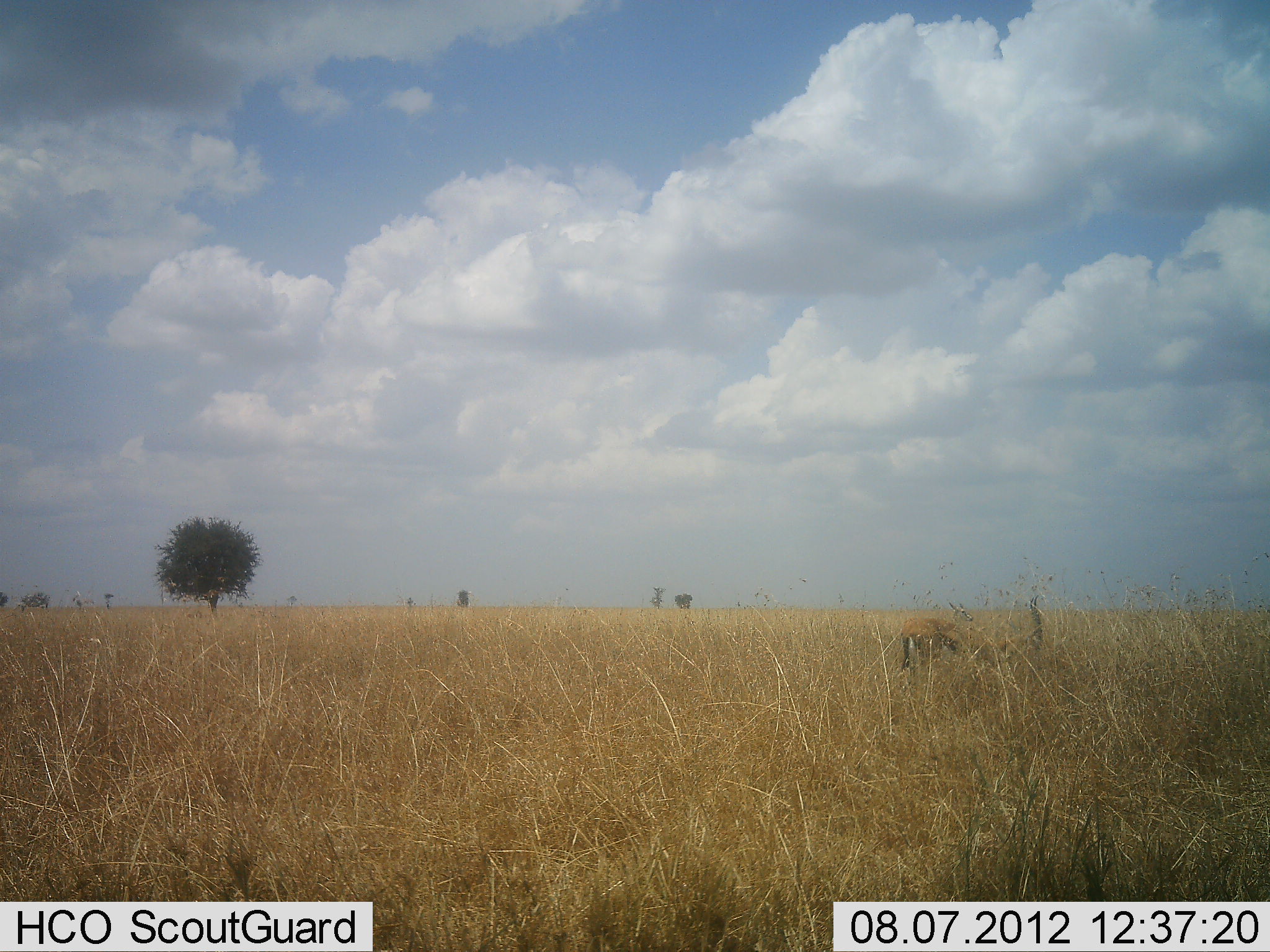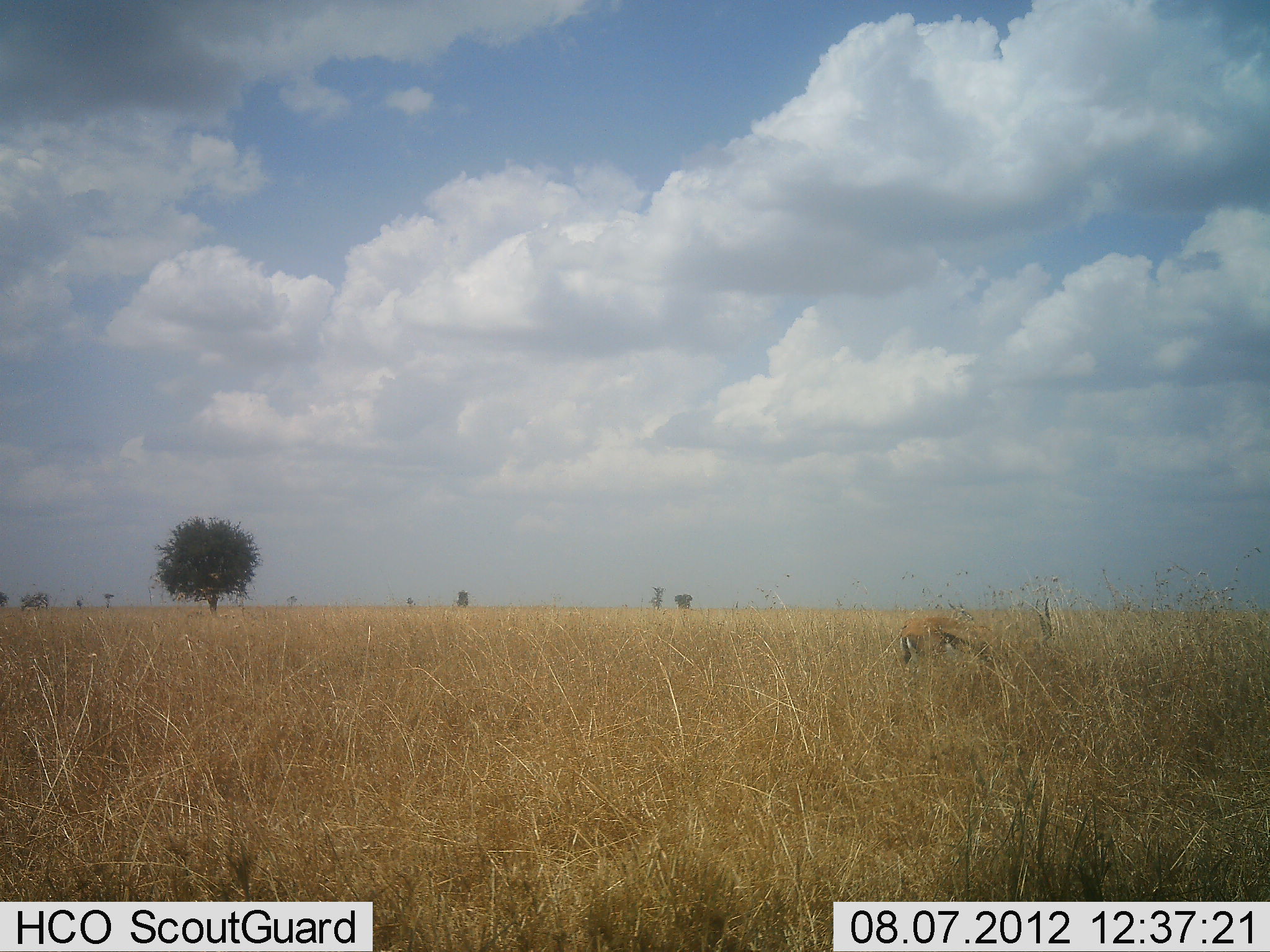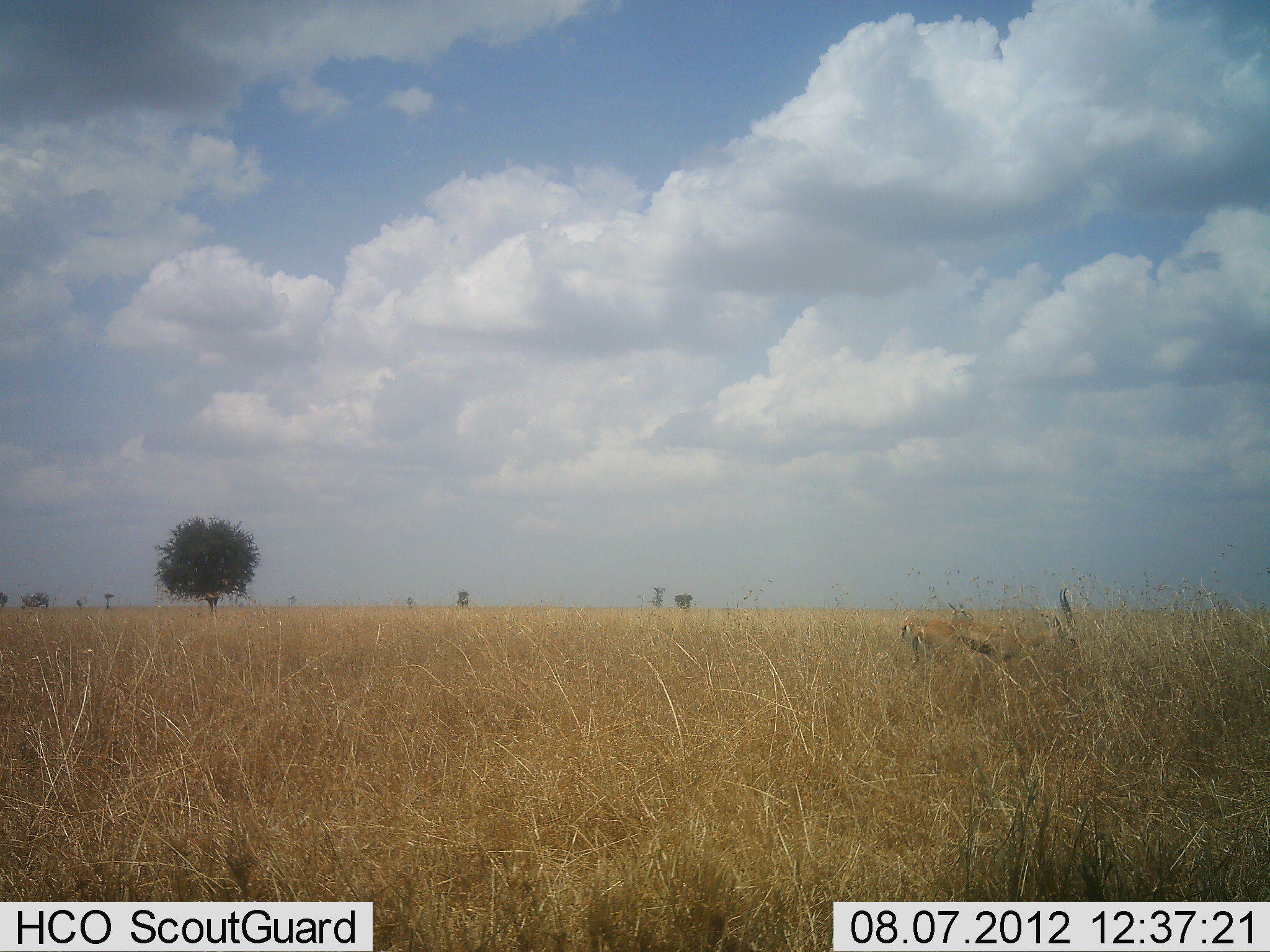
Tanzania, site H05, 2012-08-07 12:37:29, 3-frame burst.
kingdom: Animalia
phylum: Chordata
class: Mammalia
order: Artiodactyla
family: Bovidae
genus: Eudorcas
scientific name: Eudorcas thomsonii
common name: thomson's gazelle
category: gazellethomsons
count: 1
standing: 50%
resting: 0%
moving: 50%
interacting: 0%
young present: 0%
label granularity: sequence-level